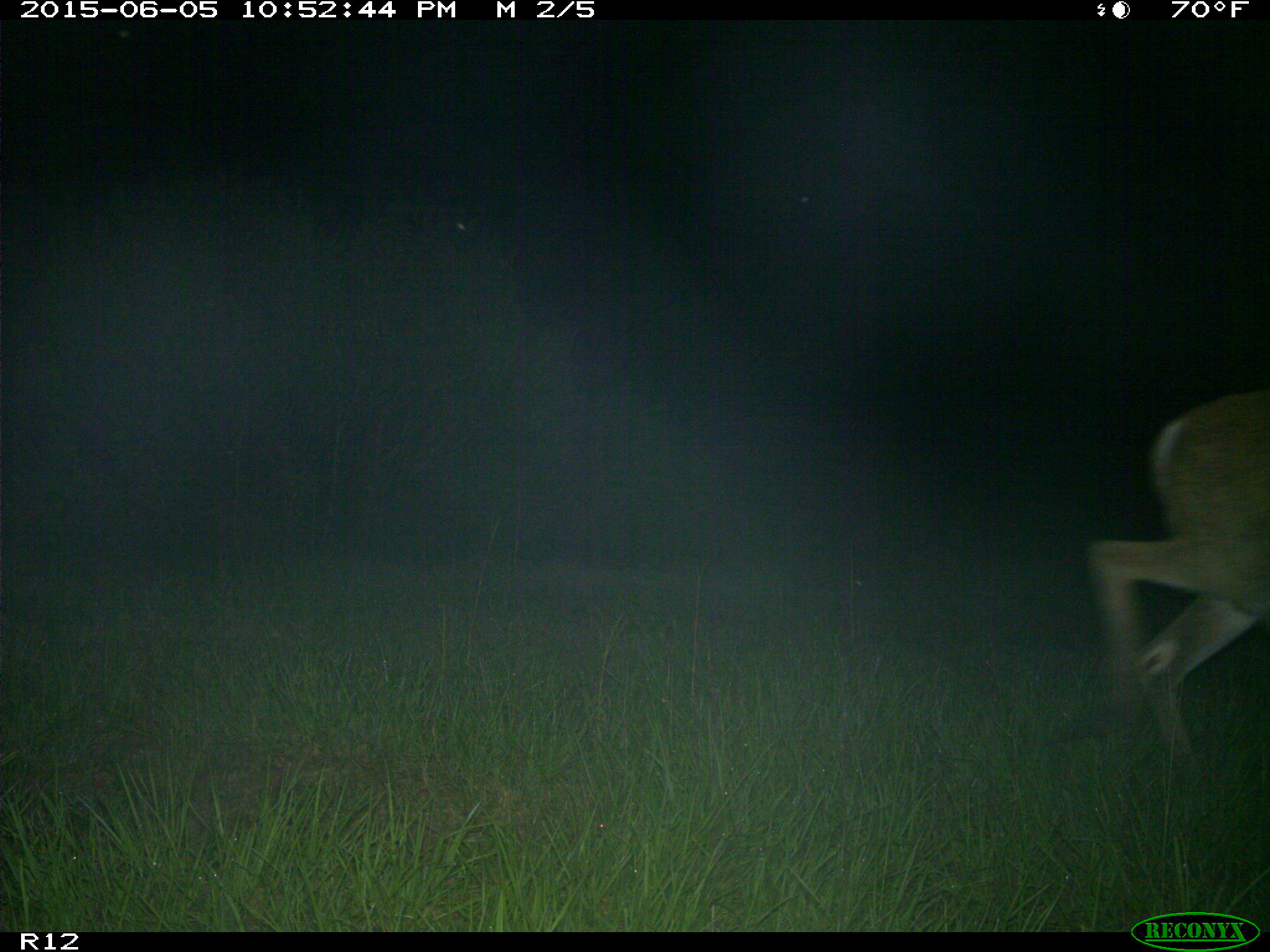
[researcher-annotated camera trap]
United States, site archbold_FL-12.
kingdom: Animalia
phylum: Chordata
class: Mammalia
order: Artiodactyla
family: Cervidae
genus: Odocoileus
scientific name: Odocoileus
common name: deer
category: unidentified deer